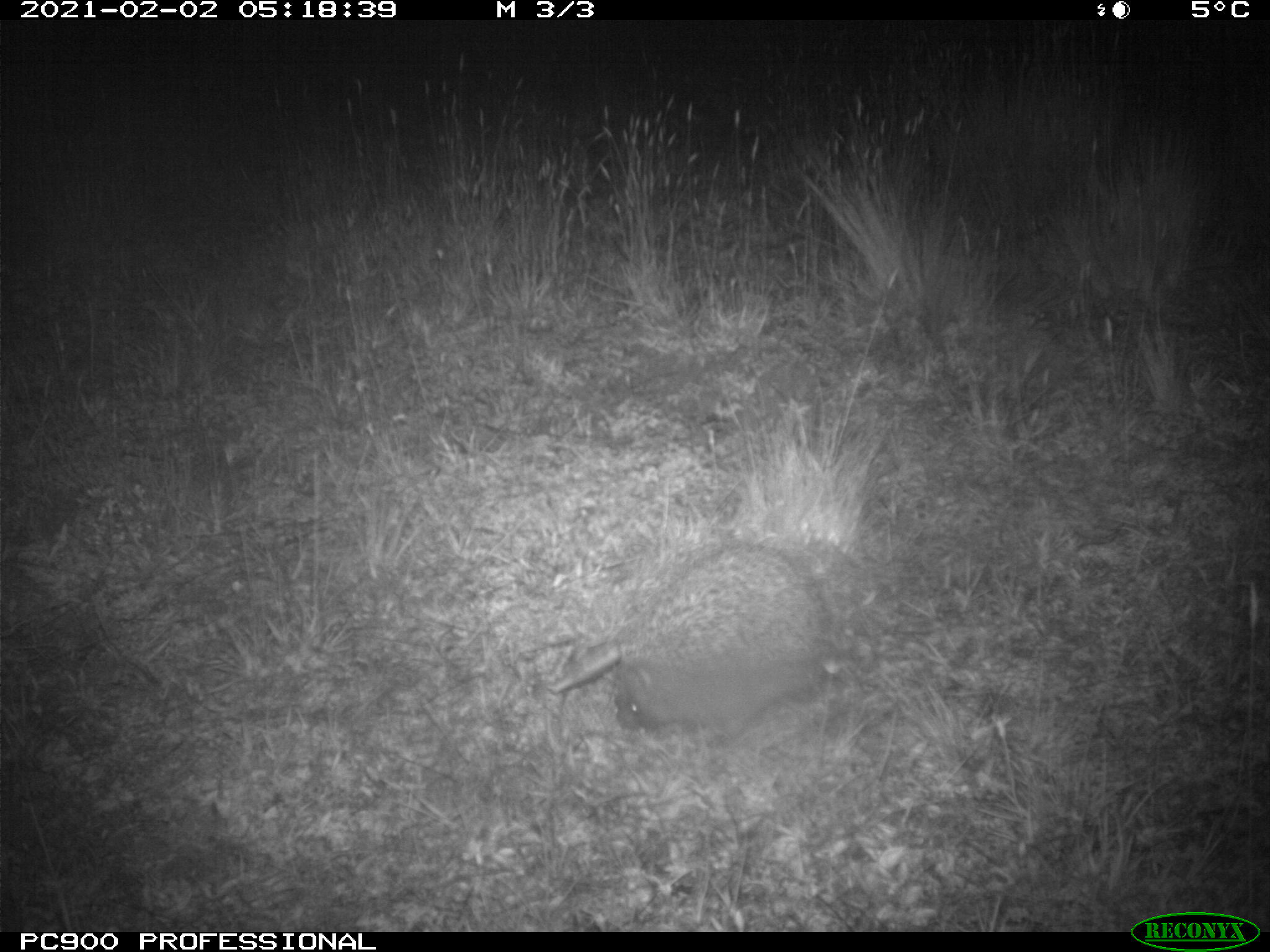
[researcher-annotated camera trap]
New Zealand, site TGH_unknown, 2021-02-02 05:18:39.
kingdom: Animalia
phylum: Chordata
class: Mammalia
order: Eulipotyphla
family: Erinaceidae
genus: Erinaceus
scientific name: Erinaceus europaeus europaeus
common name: european hedgehog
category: hedgehog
Hedgehog (european hedgehog) (Erinaceus europaeus europaeus).